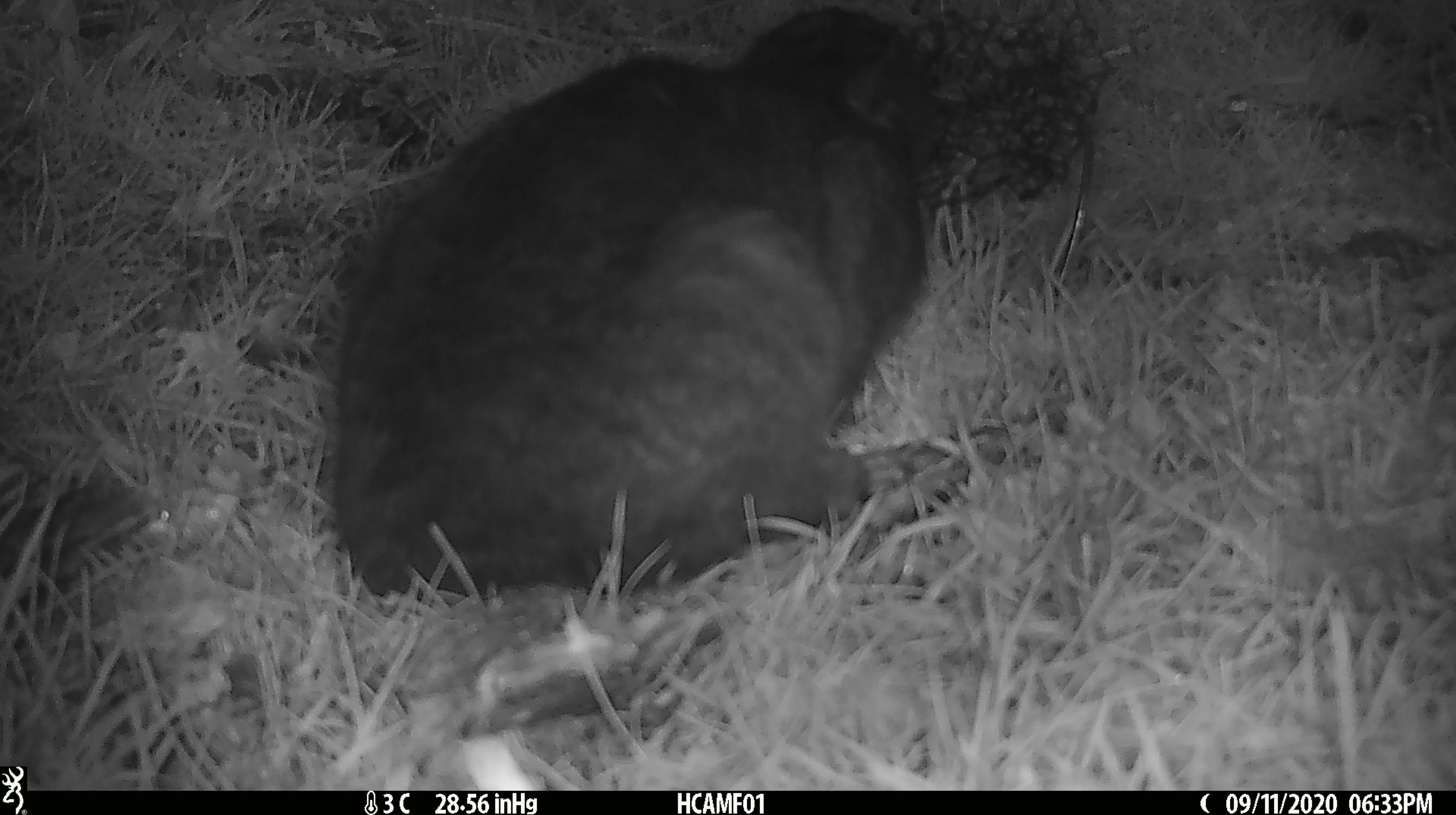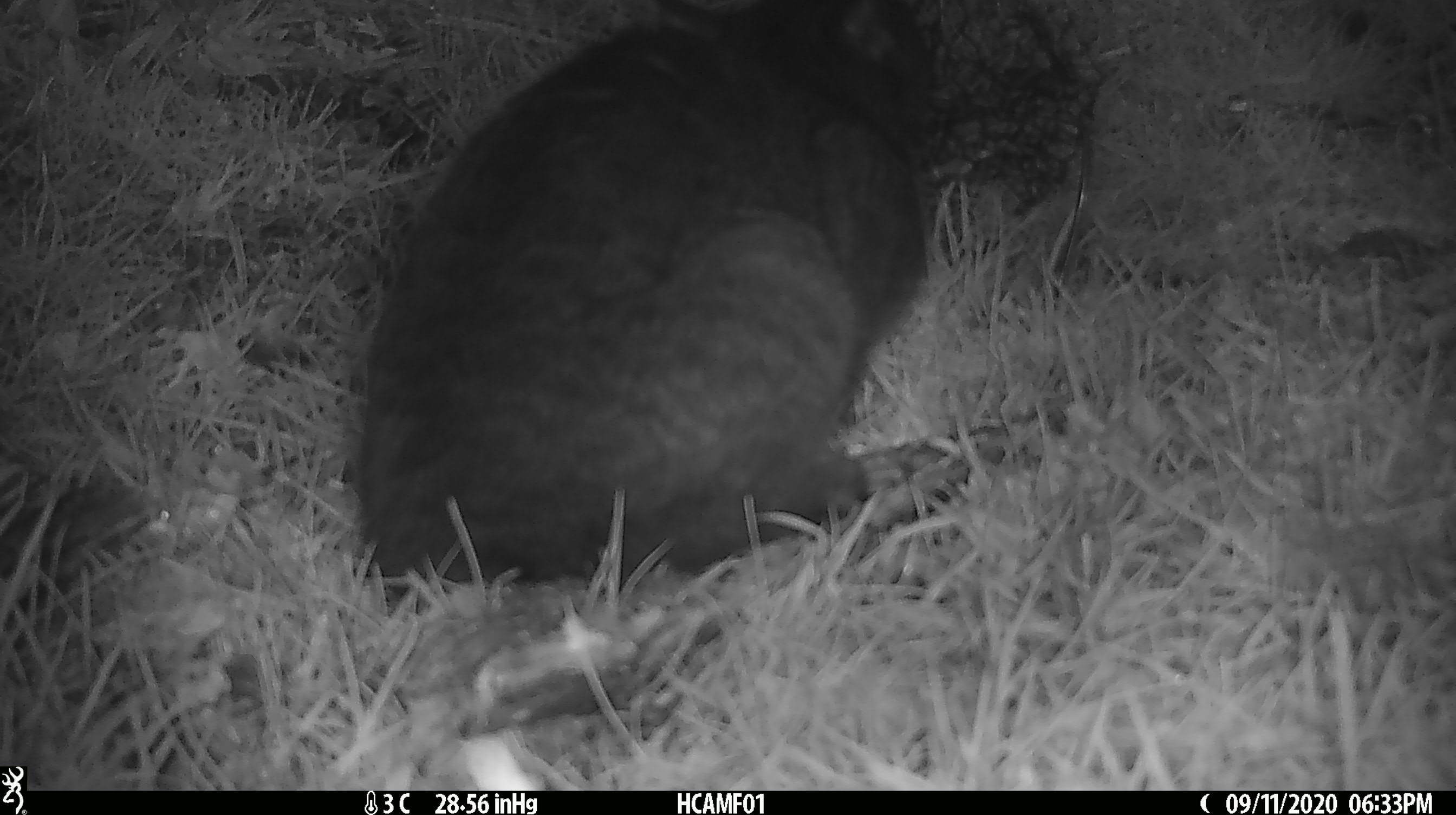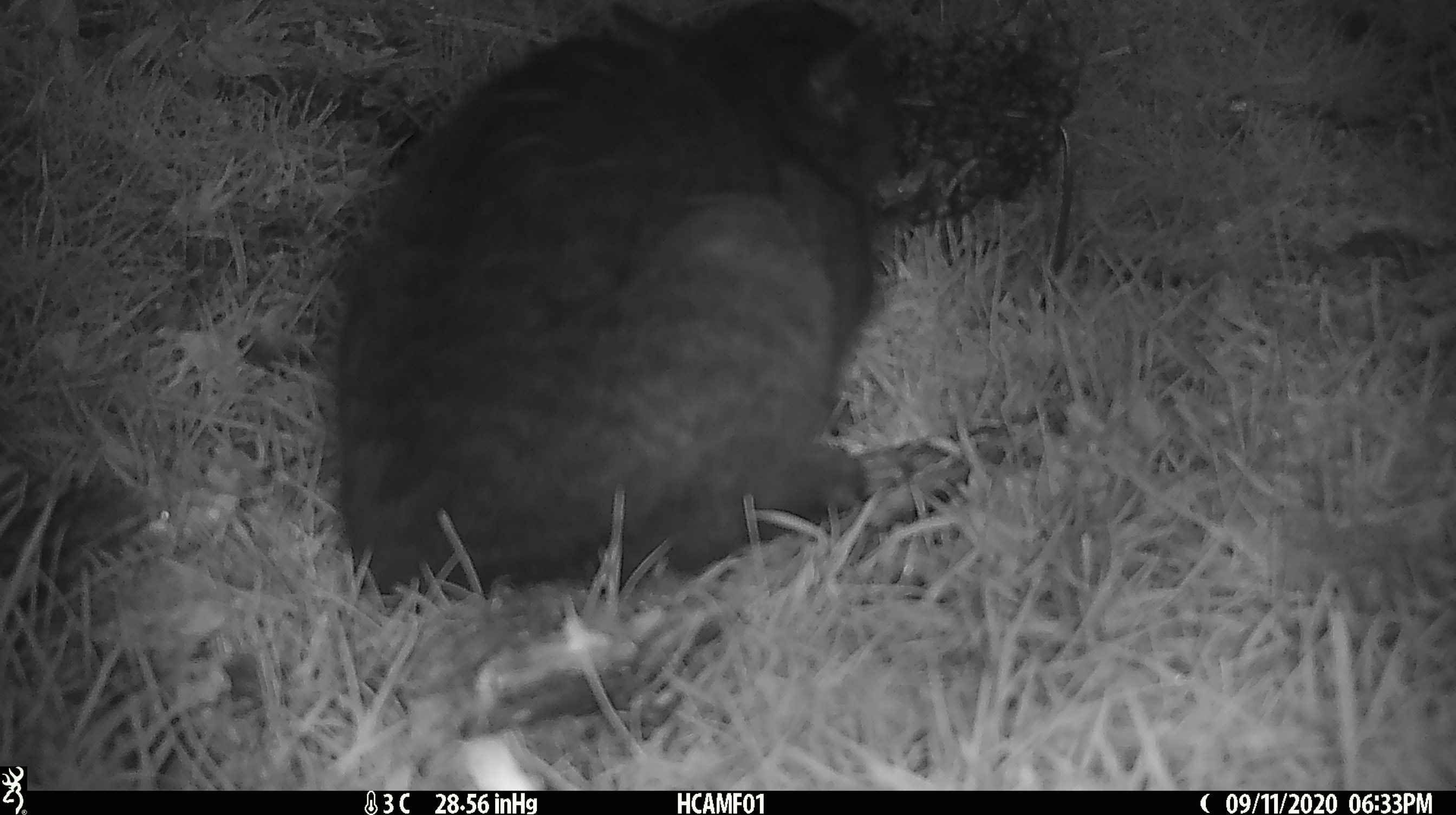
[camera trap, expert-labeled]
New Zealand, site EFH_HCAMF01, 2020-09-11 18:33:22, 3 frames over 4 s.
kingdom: Animalia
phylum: Chordata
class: Mammalia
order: Carnivora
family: Felidae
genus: Felis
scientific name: Felis catus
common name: domestic cat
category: cat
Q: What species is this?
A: Cat (domestic cat) (Felis catus).